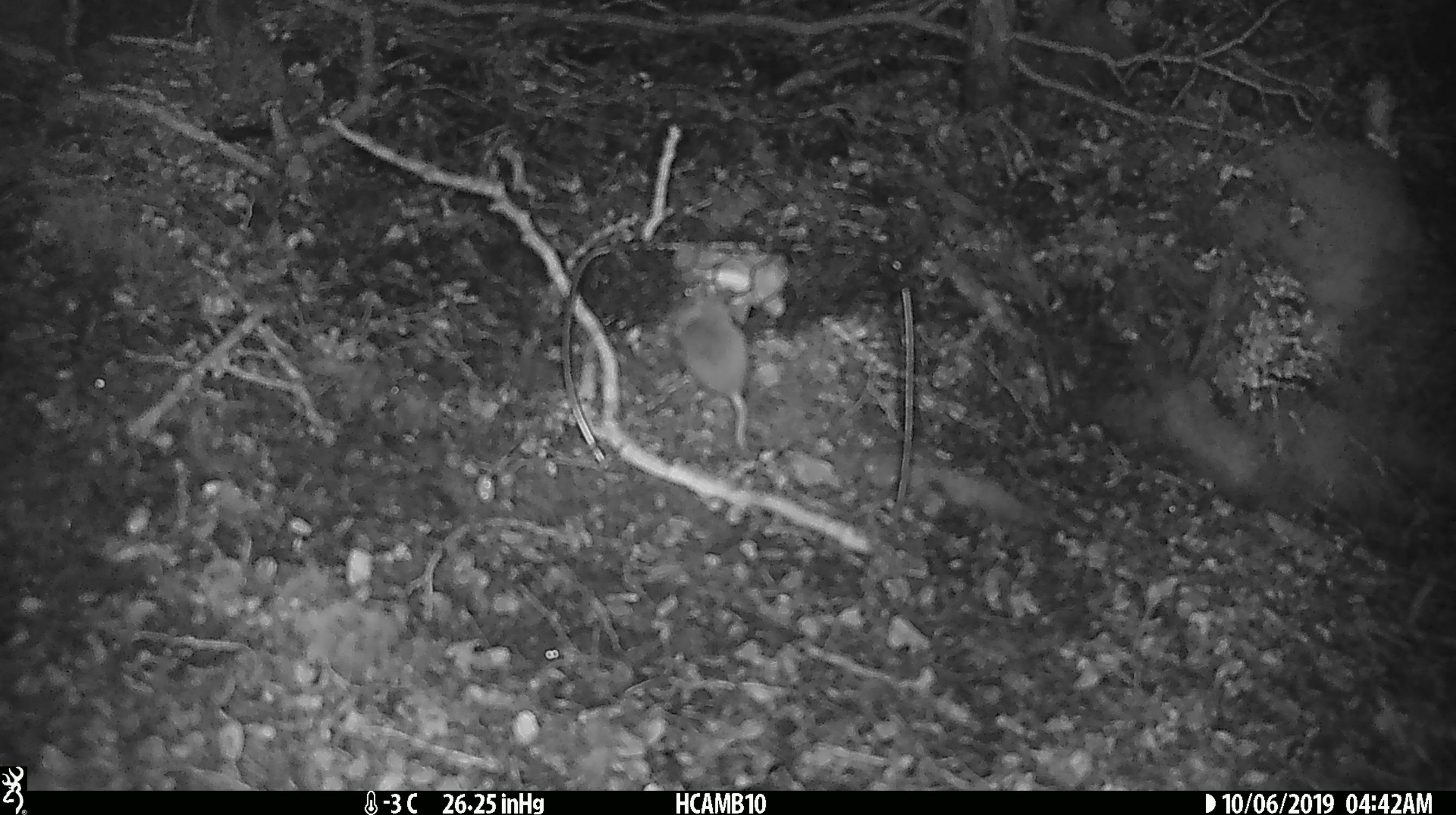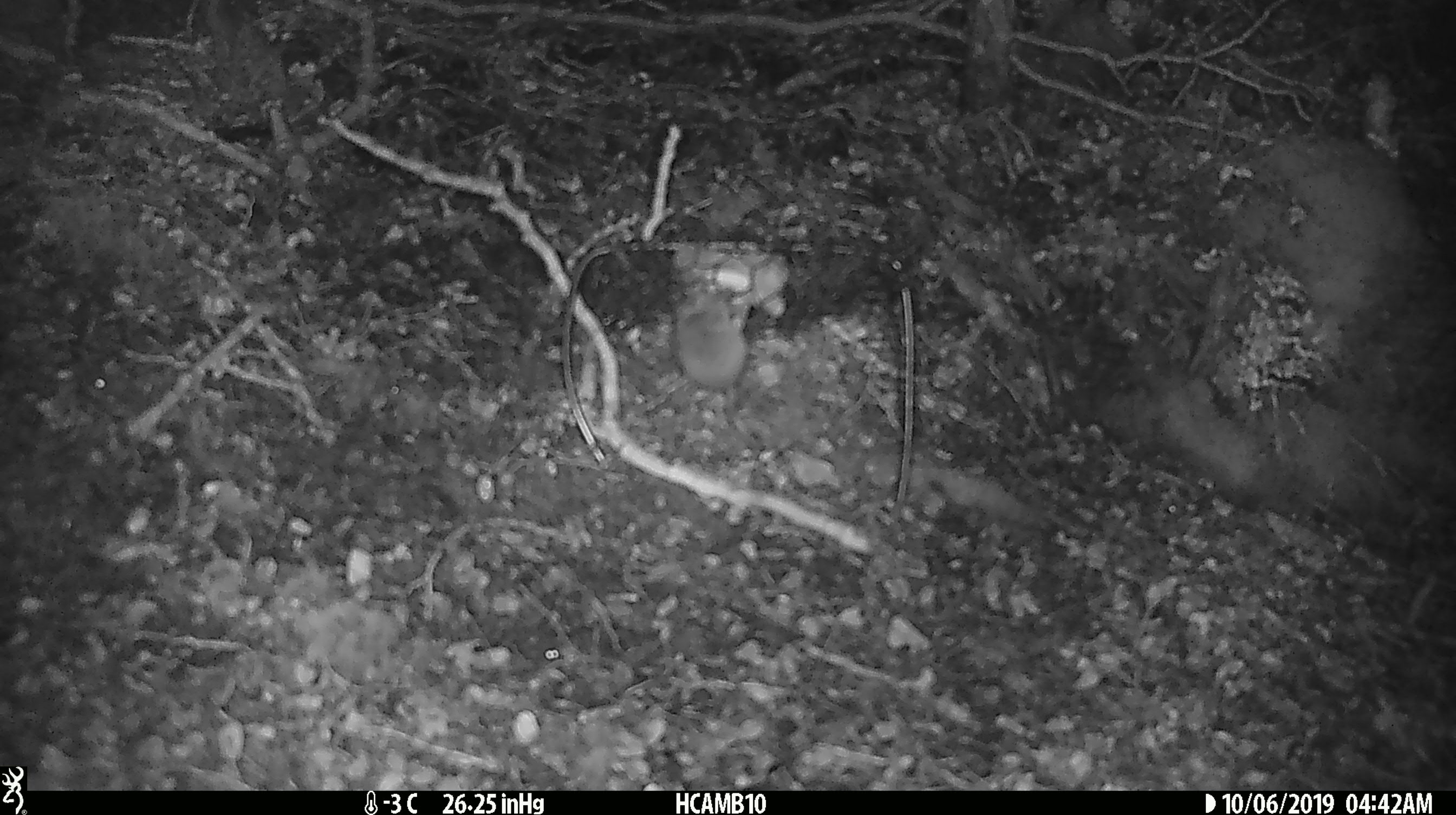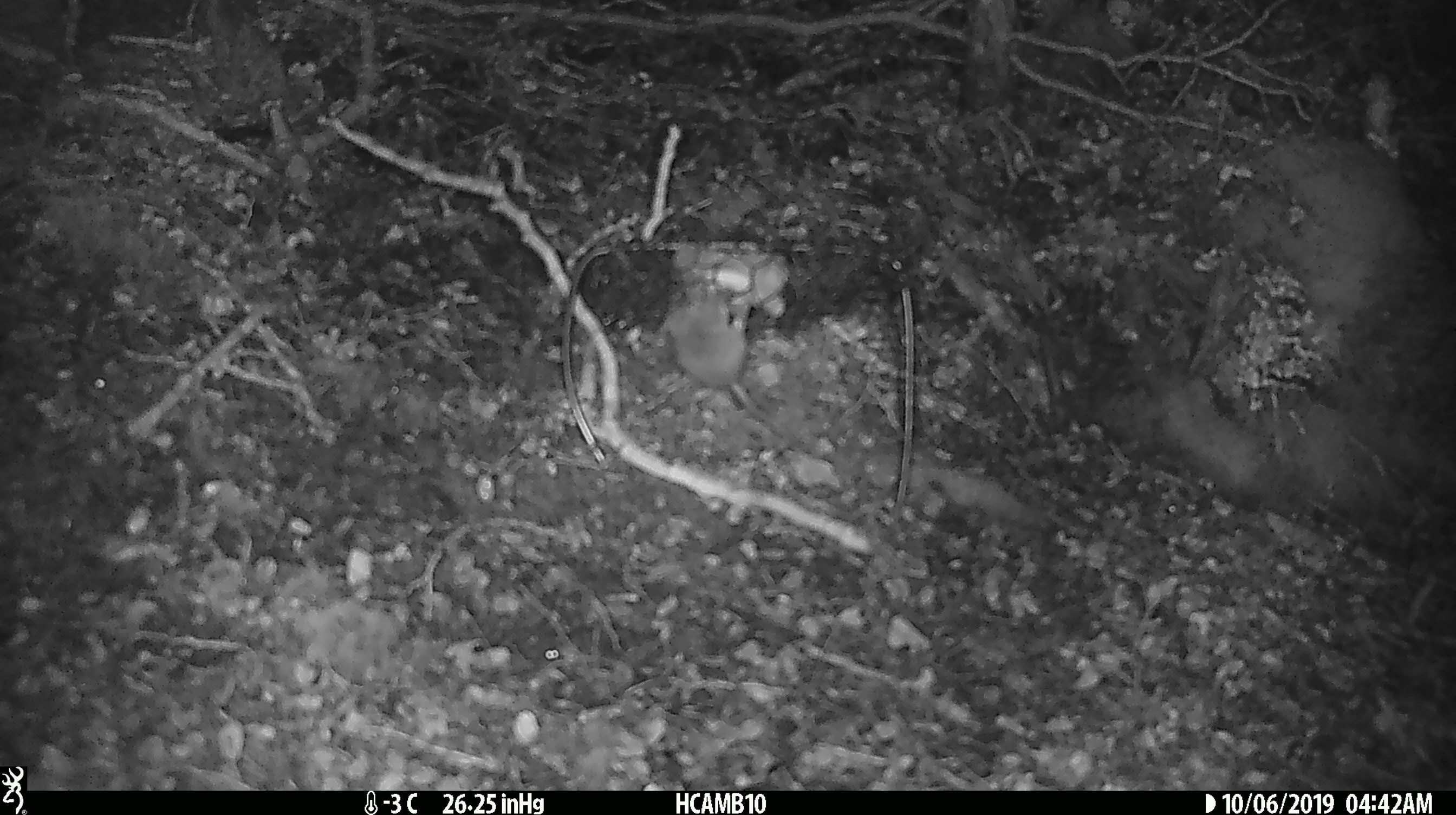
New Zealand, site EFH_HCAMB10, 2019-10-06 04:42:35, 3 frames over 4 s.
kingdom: Animalia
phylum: Chordata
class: Mammalia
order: Rodentia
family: Muridae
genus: Mus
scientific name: Mus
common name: mouse